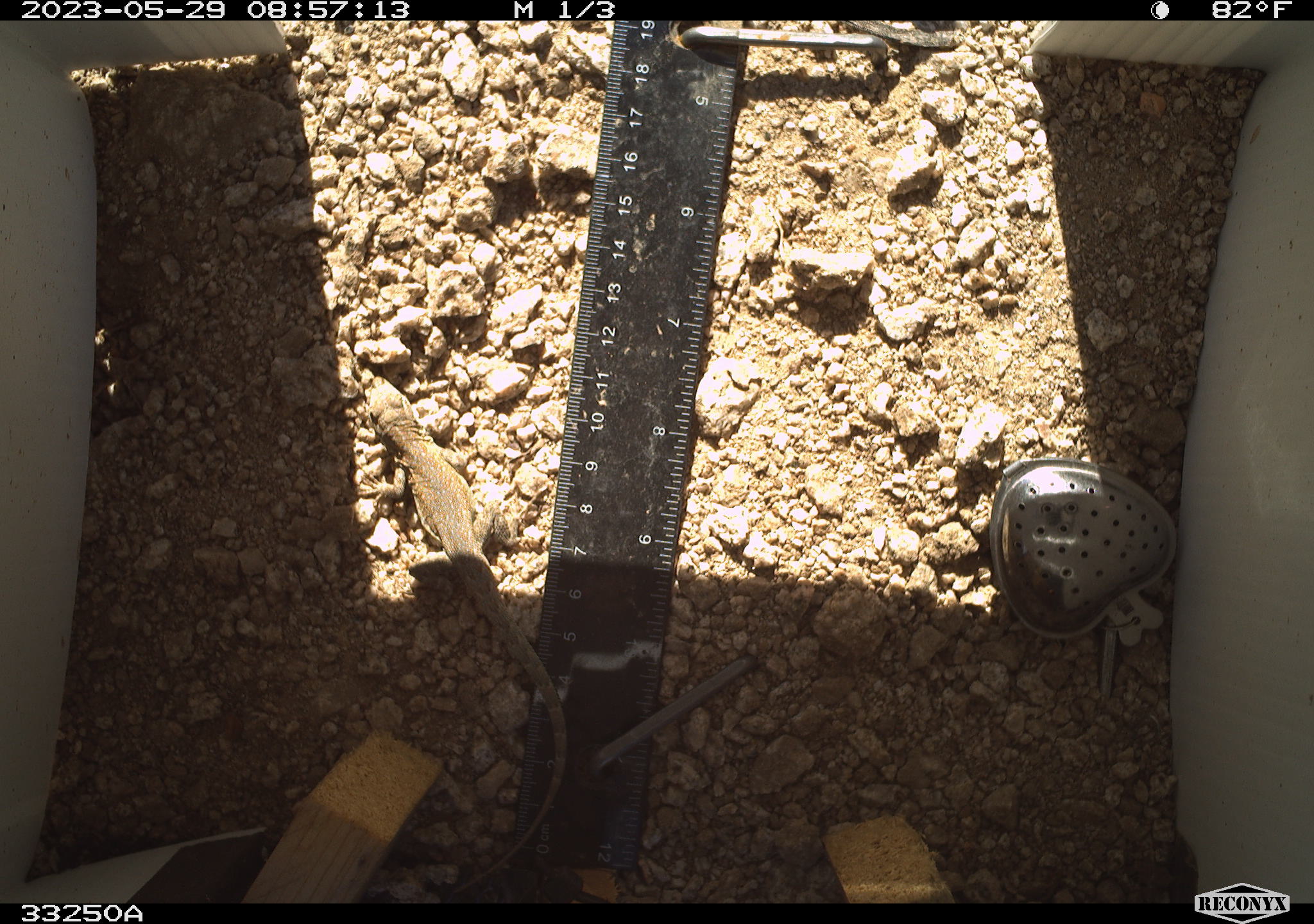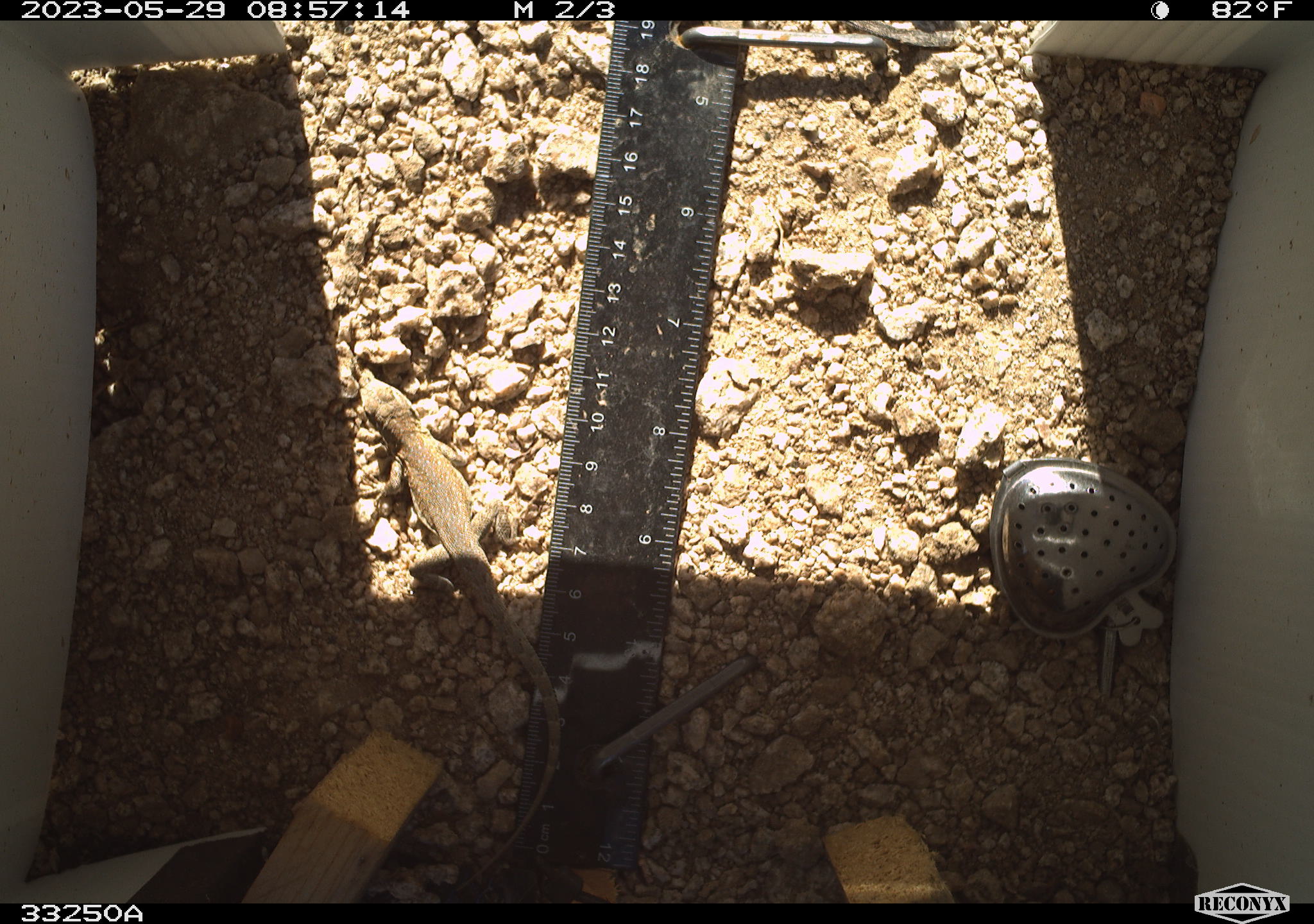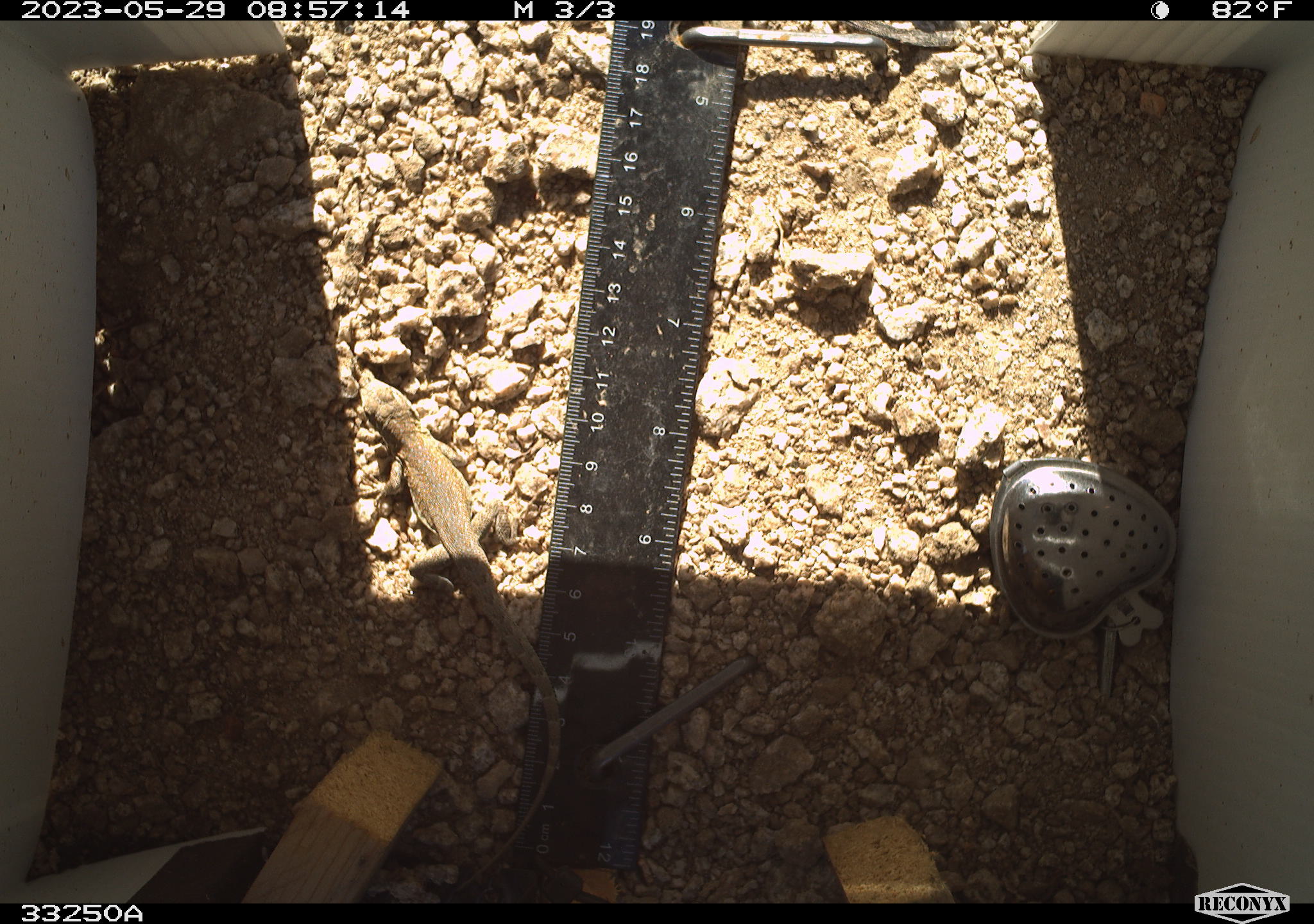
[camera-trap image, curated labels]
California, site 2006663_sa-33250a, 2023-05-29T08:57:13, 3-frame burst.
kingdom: Animalia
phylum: Chordata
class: Reptilia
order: Squamata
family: Phrynosomatidae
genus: Uta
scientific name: Uta stansburiana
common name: common side-blotched lizard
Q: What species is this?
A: Common side-blotched lizard (Uta stansburiana).